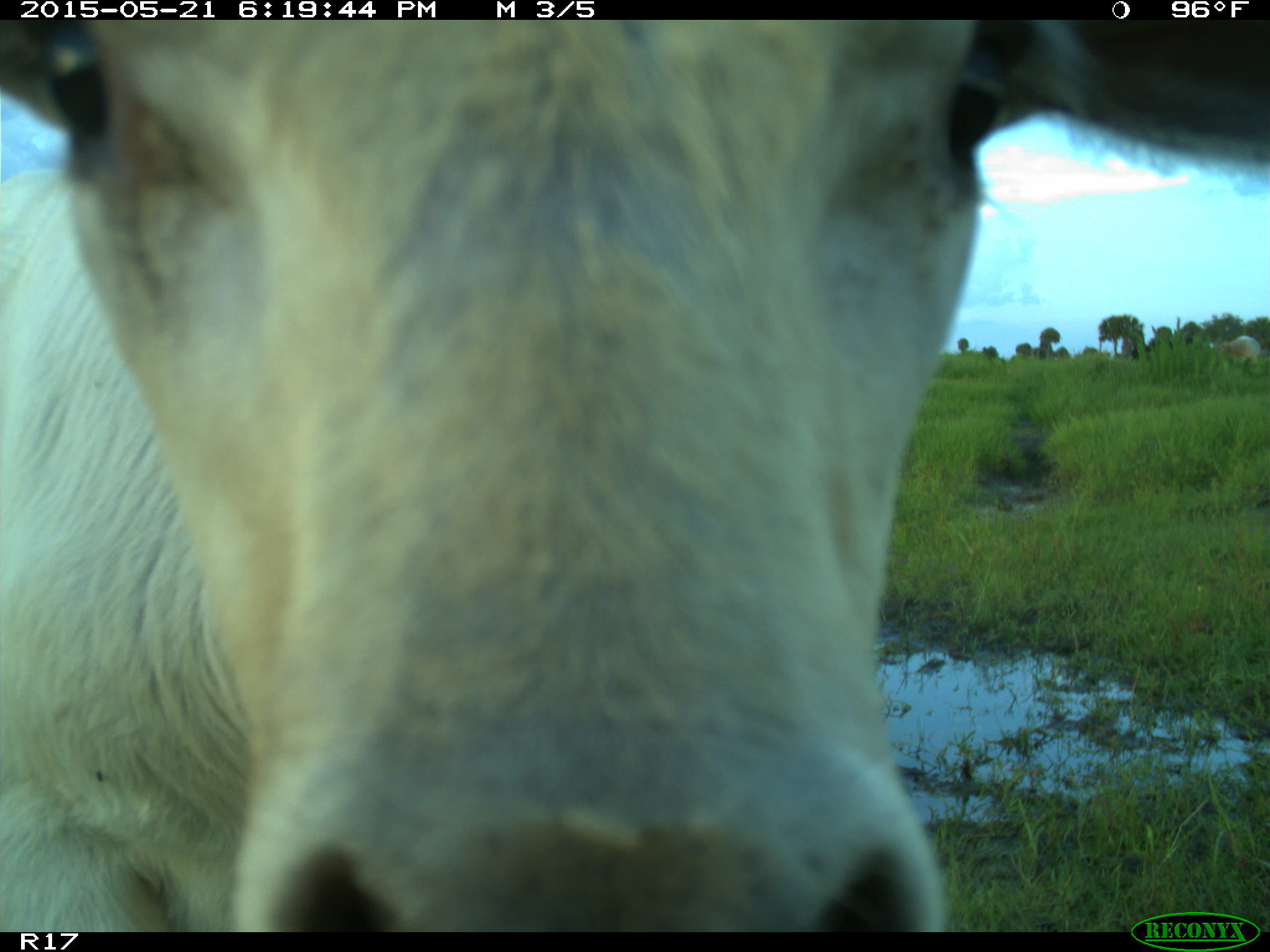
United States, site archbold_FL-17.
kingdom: Animalia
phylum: Chordata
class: Mammalia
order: Artiodactyla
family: Bovidae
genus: Bos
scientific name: Bos taurus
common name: domestic cow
Bos taurus (domestic cow).